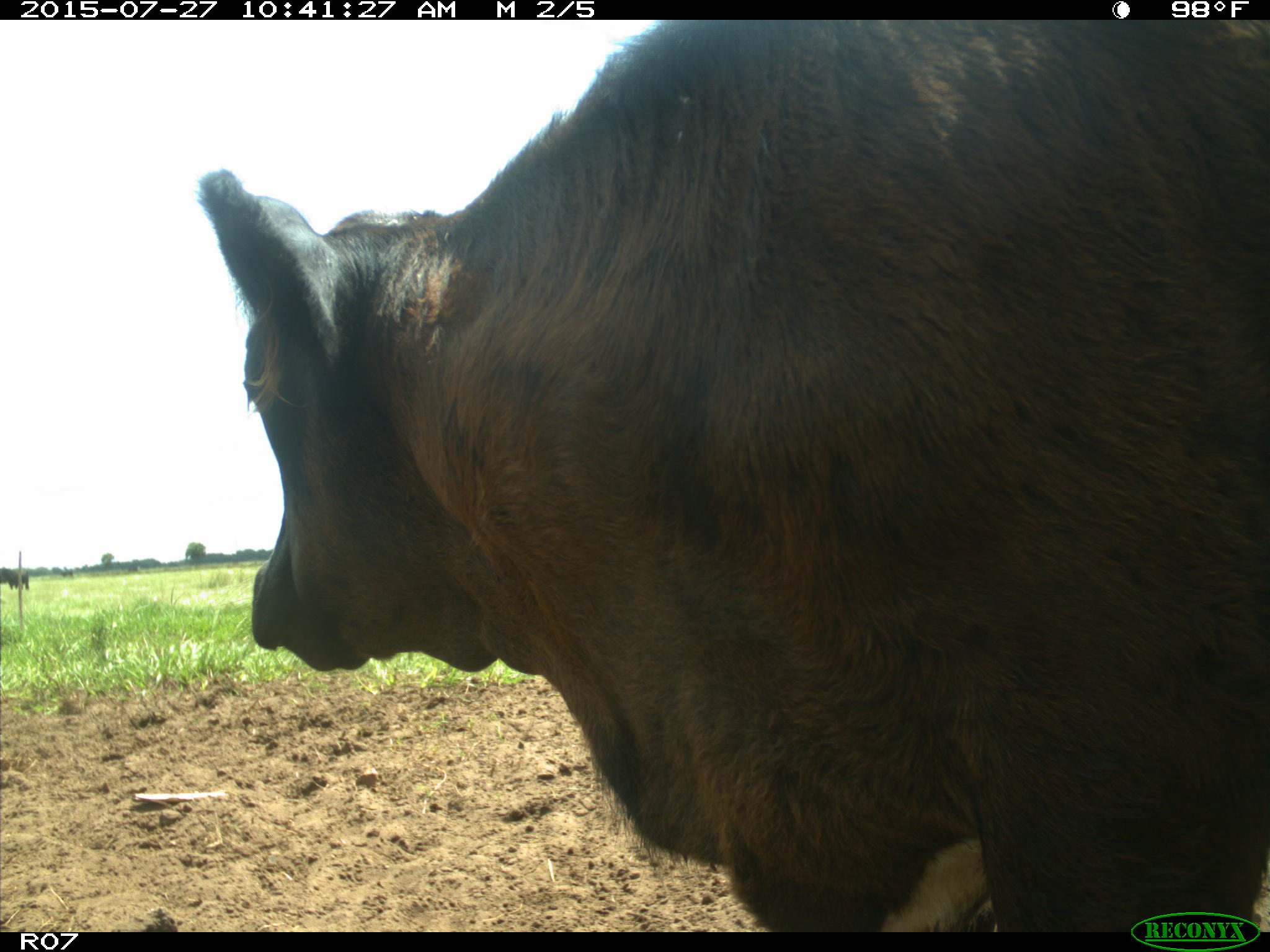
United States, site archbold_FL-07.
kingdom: Animalia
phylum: Chordata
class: Mammalia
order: Artiodactyla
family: Bovidae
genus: Bos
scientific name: Bos taurus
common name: domestic cow